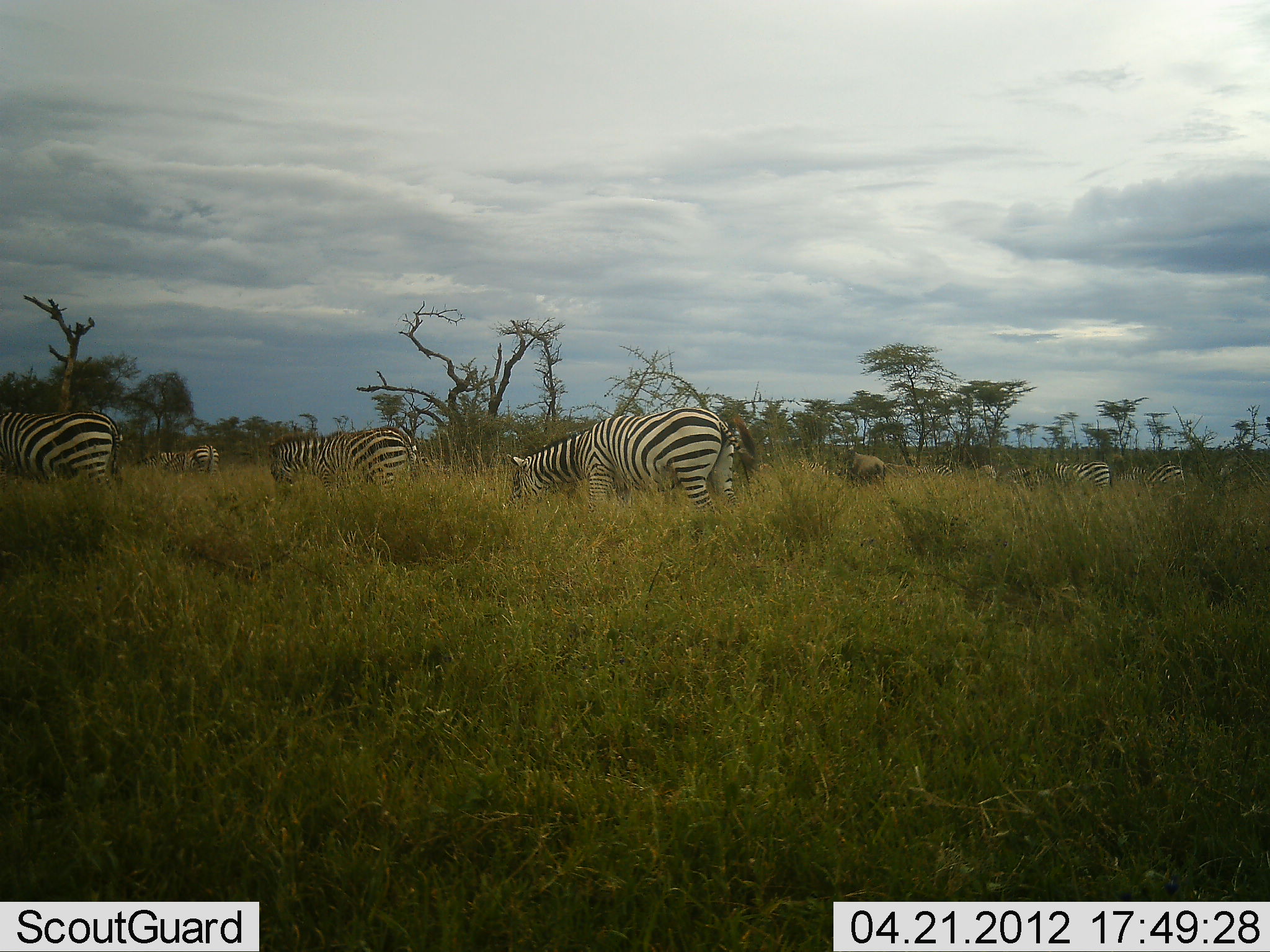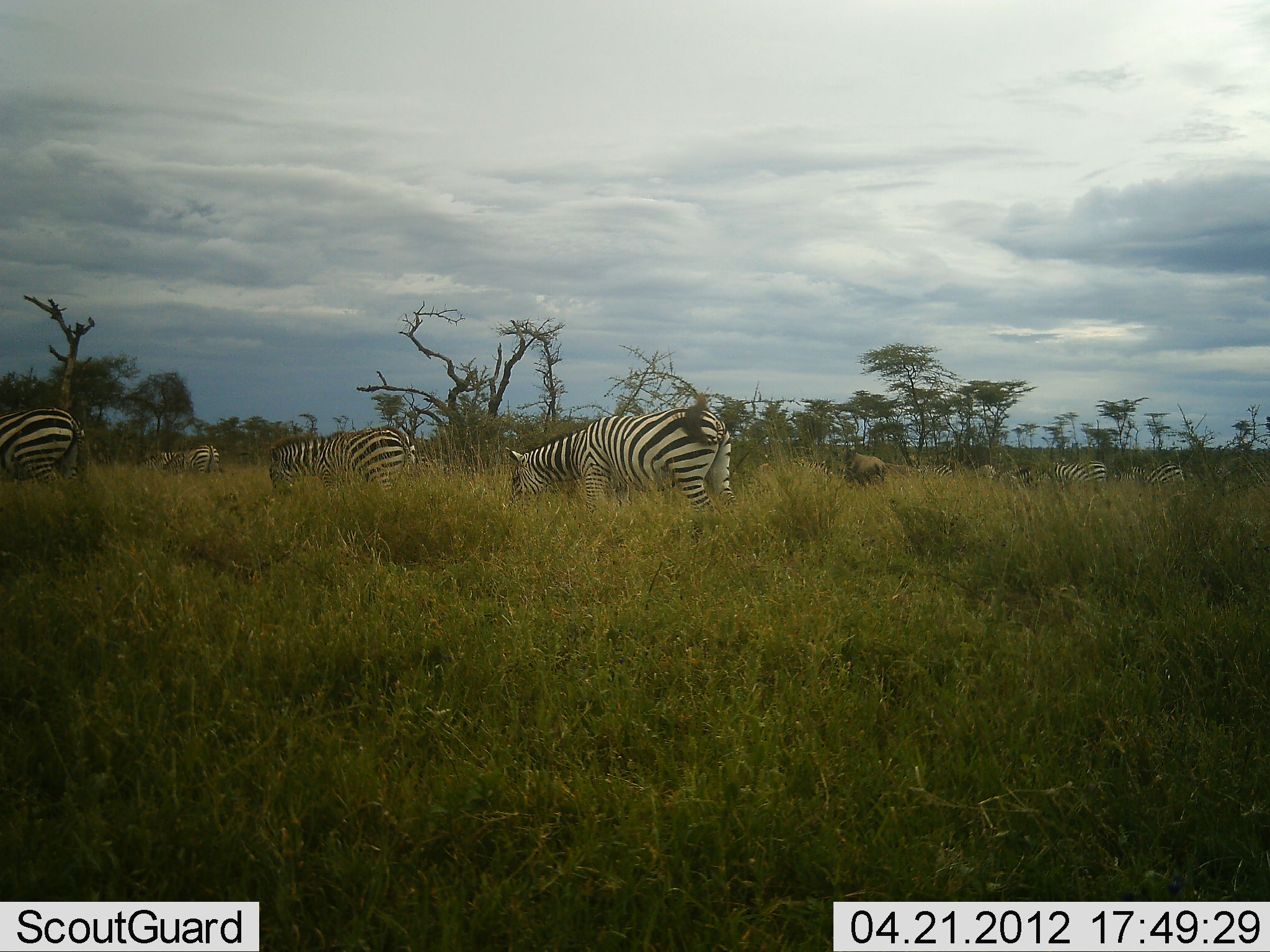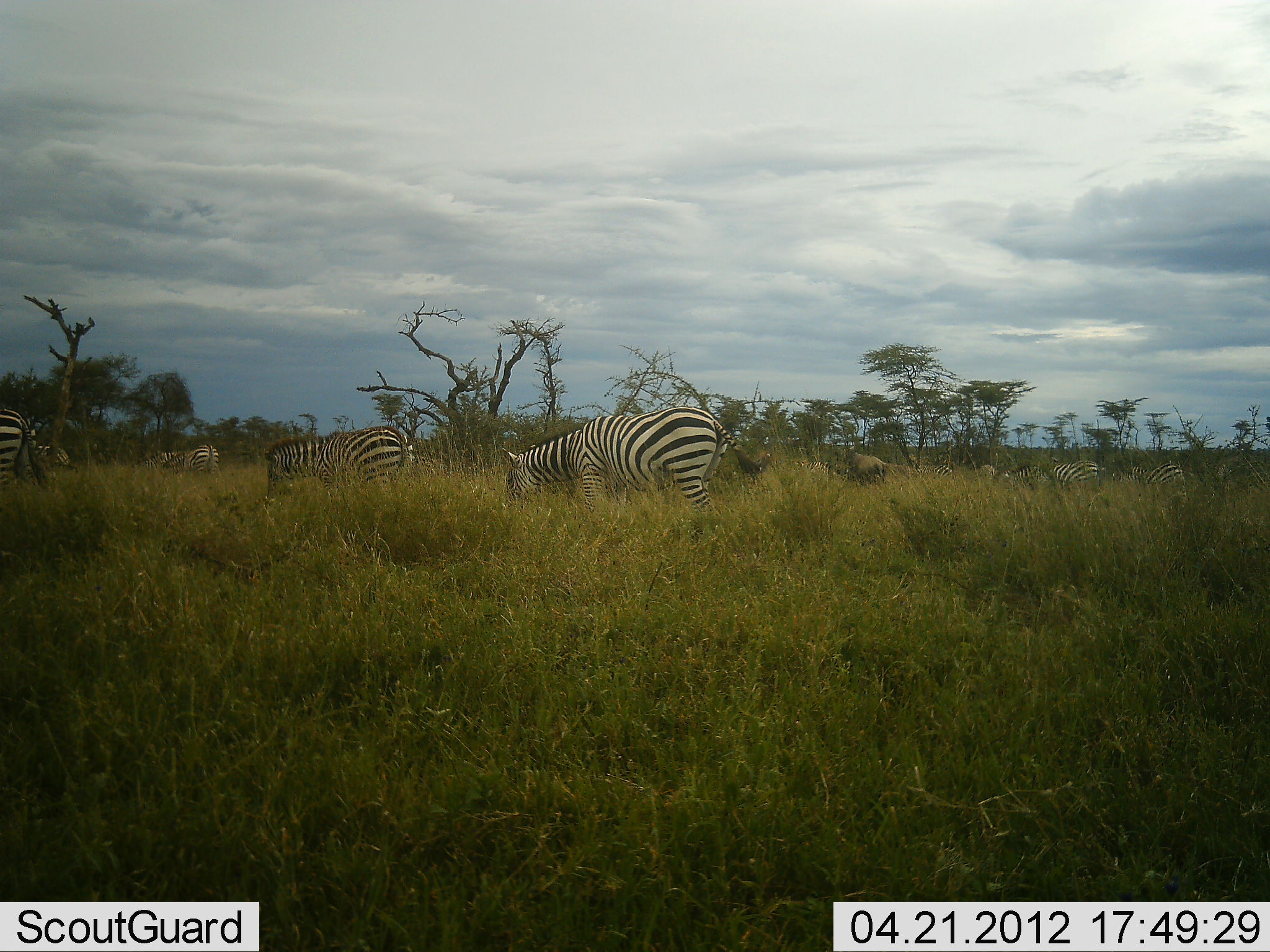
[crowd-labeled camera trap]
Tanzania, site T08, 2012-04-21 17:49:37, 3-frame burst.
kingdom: Animalia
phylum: Chordata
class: Mammalia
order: Artiodactyla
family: Bovidae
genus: Connochaetes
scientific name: Connochaetes taurinus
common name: blue wildebeest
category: wildebeest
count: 1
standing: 50%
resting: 0%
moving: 0%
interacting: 0%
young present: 0%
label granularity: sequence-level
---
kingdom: Animalia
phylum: Chordata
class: Mammalia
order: Perissodactyla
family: Equidae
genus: Equus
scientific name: Equus quagga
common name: plains zebra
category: zebra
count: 7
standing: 35%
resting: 0%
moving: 35%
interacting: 0%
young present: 0%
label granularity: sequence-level